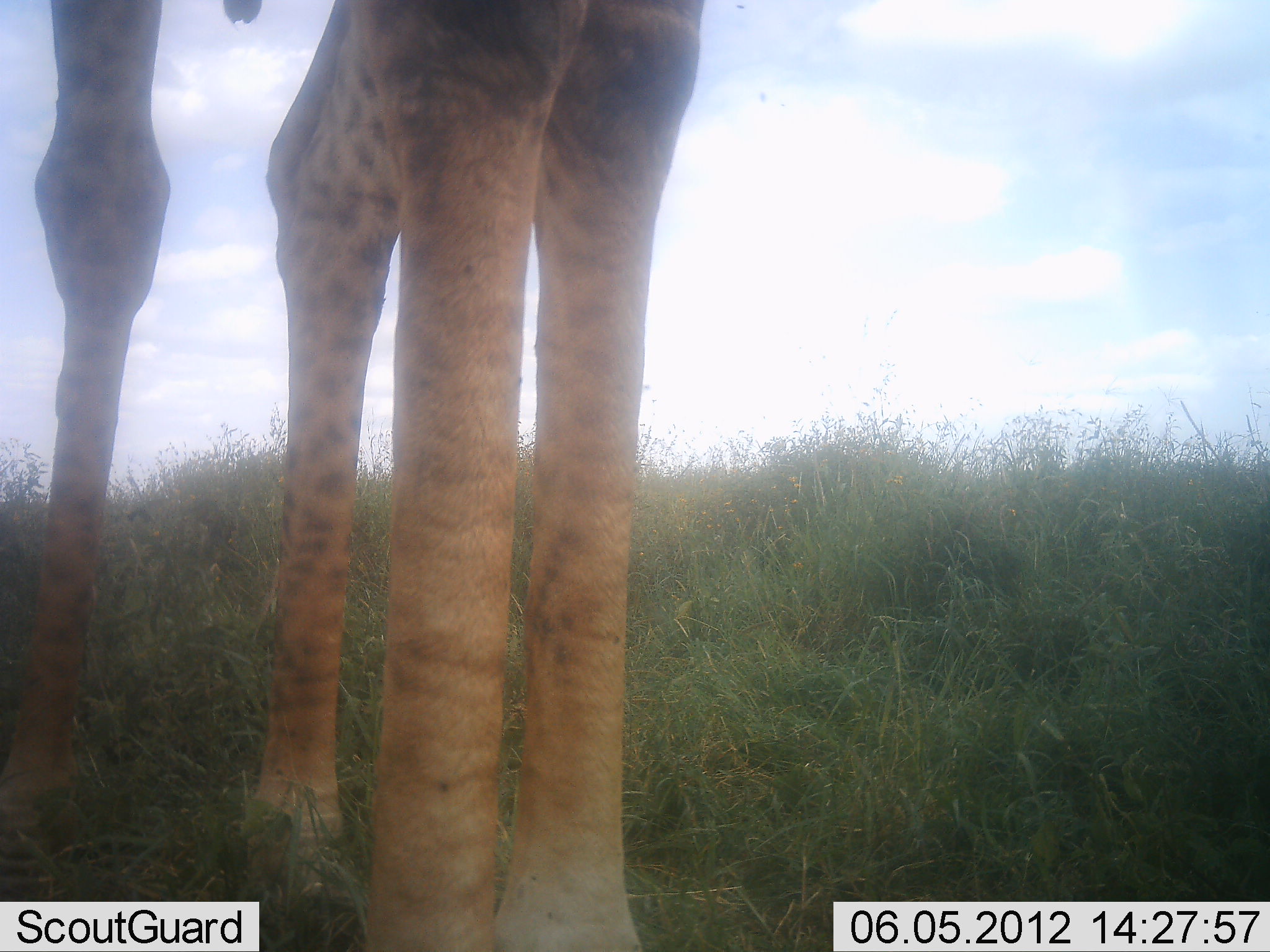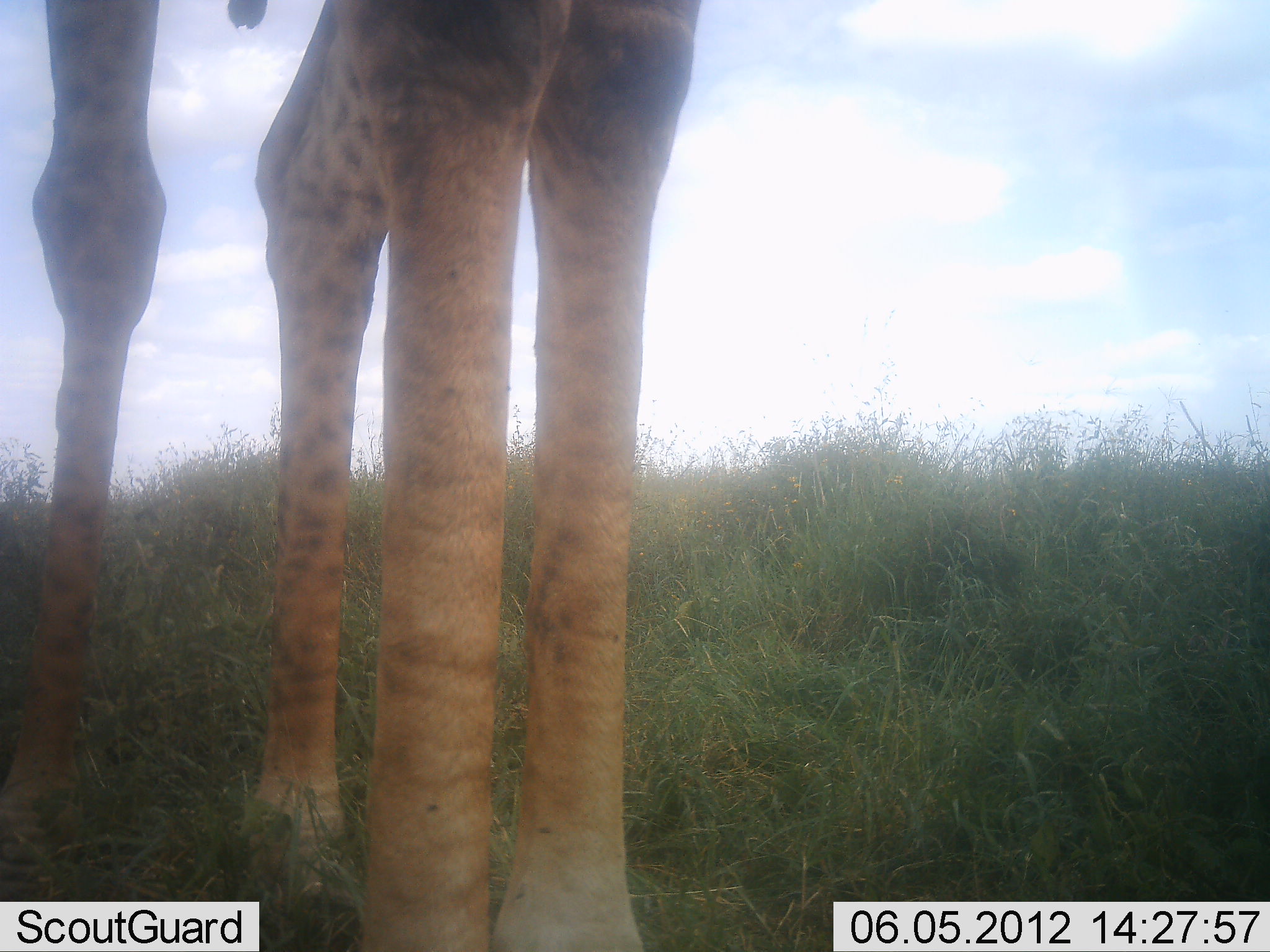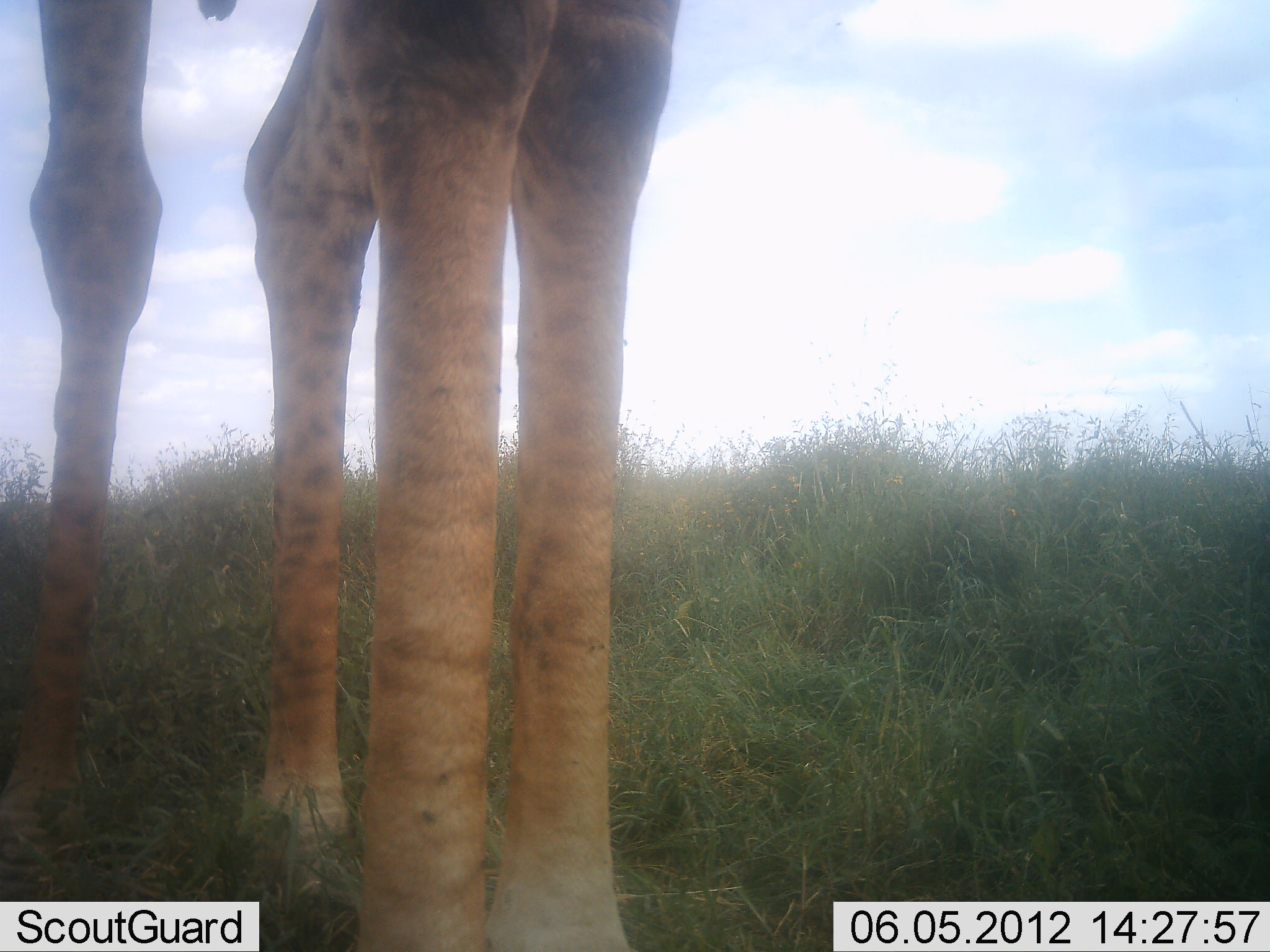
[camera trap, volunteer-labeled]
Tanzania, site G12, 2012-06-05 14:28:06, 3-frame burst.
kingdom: Animalia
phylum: Chordata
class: Mammalia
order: Artiodactyla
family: Giraffidae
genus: Giraffa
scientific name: Giraffa camelopardalis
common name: giraffe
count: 1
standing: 90%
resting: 0%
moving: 0%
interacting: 0%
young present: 0%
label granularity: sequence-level